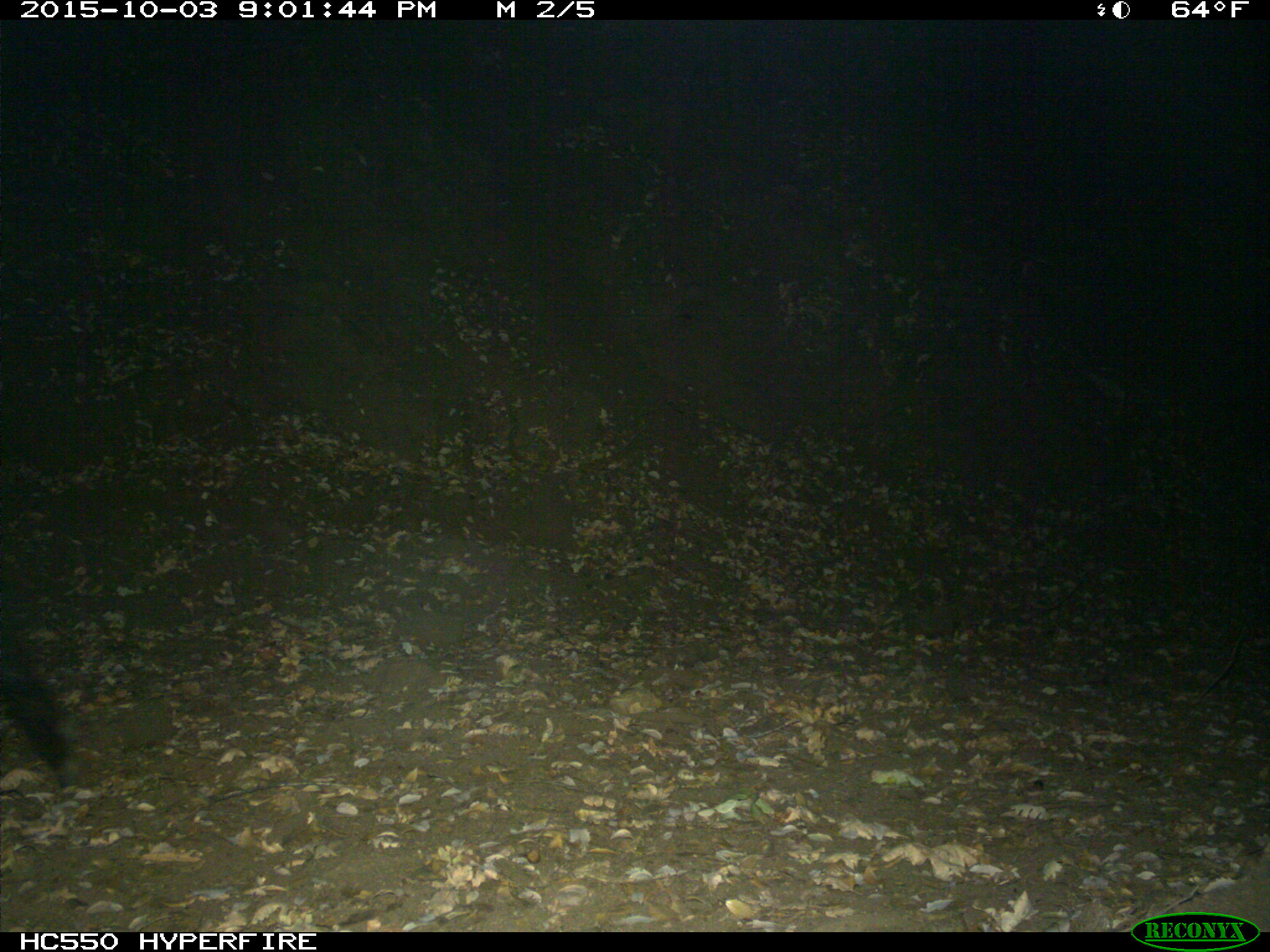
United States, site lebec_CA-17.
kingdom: Animalia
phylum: Chordata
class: Mammalia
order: Artiodactyla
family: Suidae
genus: Sus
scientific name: Sus scrofa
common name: wild boar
Sus scrofa (wild boar).